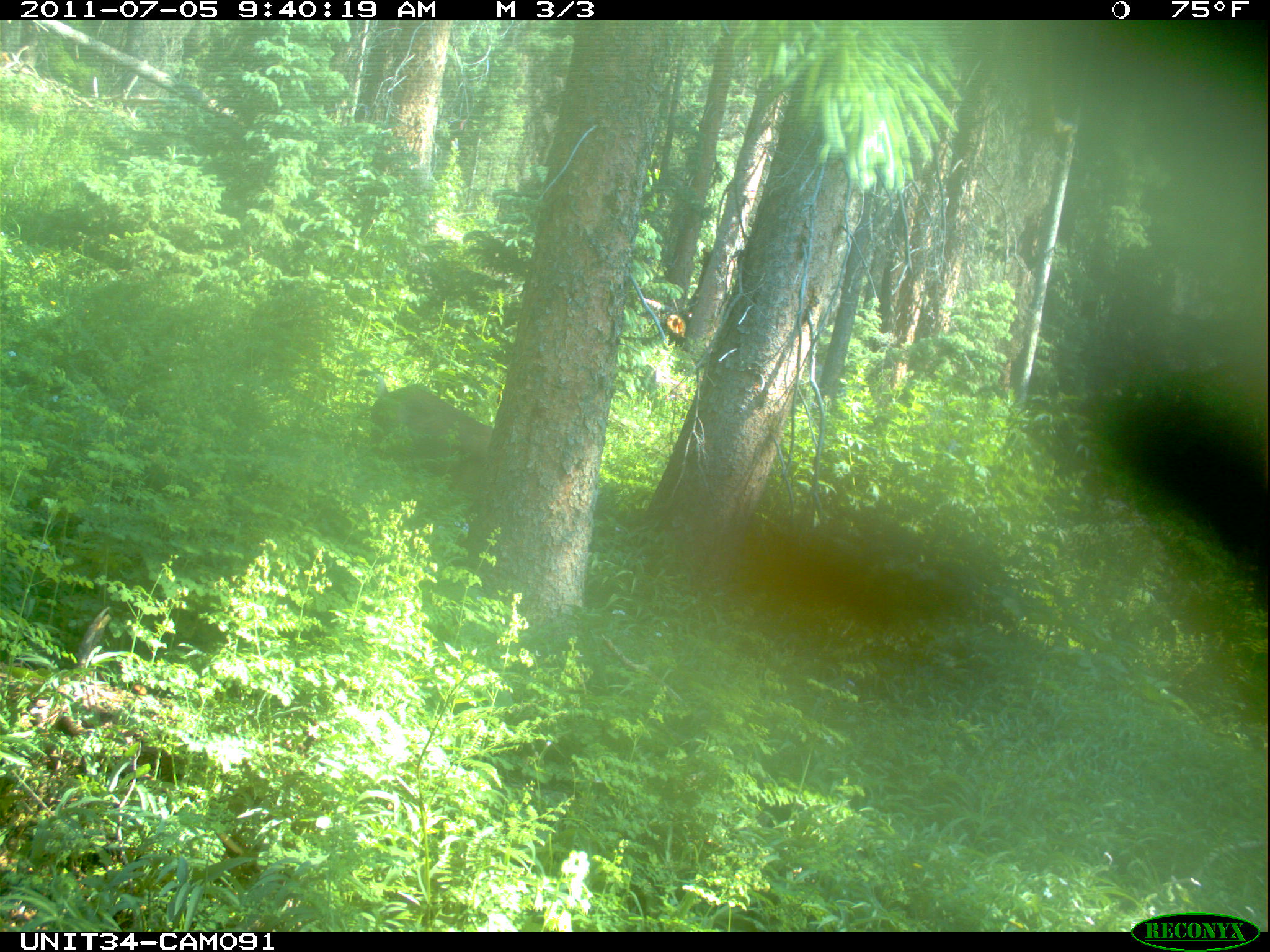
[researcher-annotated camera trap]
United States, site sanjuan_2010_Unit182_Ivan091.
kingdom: Animalia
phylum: Chordata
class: Mammalia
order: Artiodactyla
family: Cervidae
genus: Odocoileus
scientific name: Odocoileus hemionus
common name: mule deer